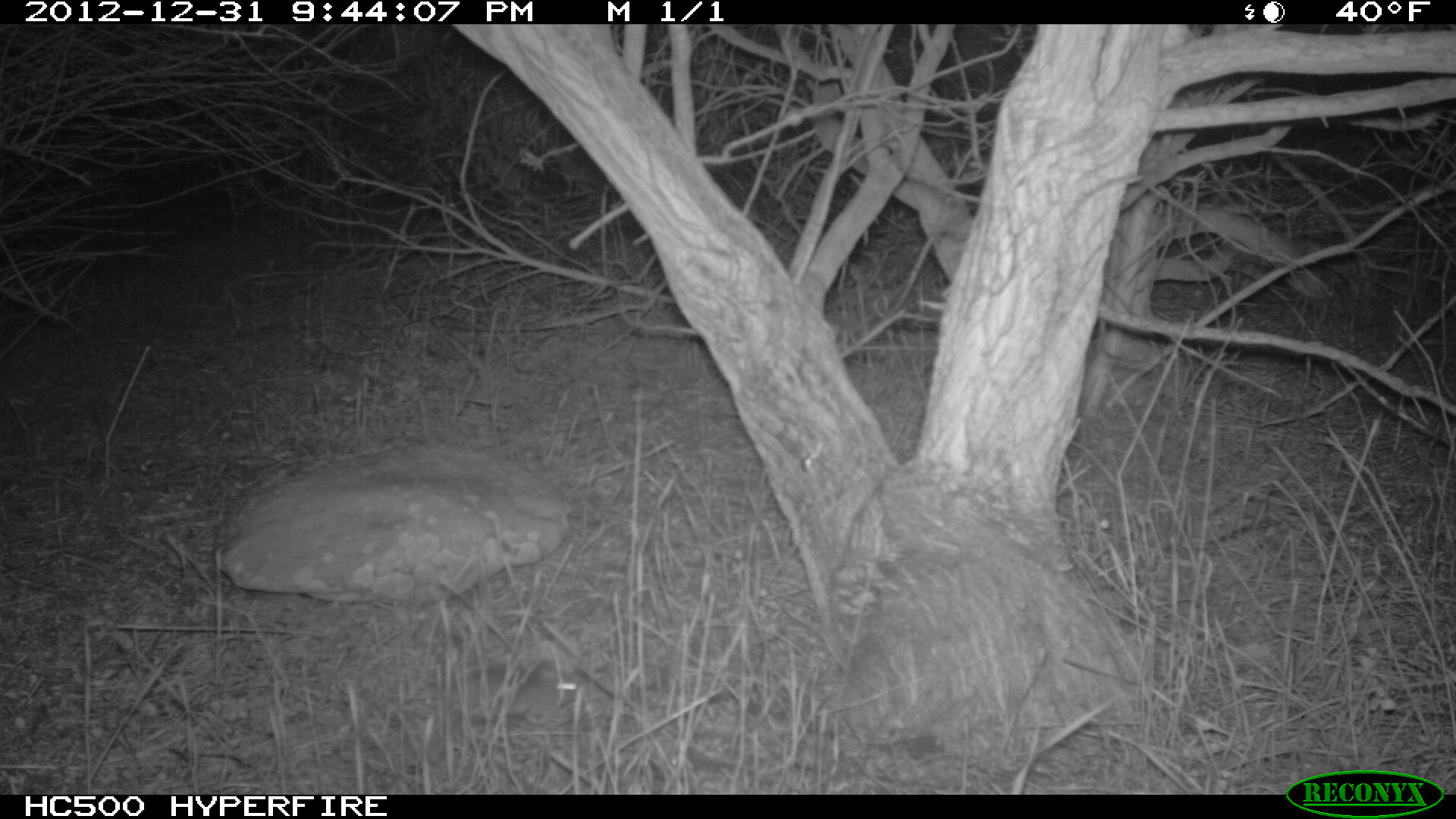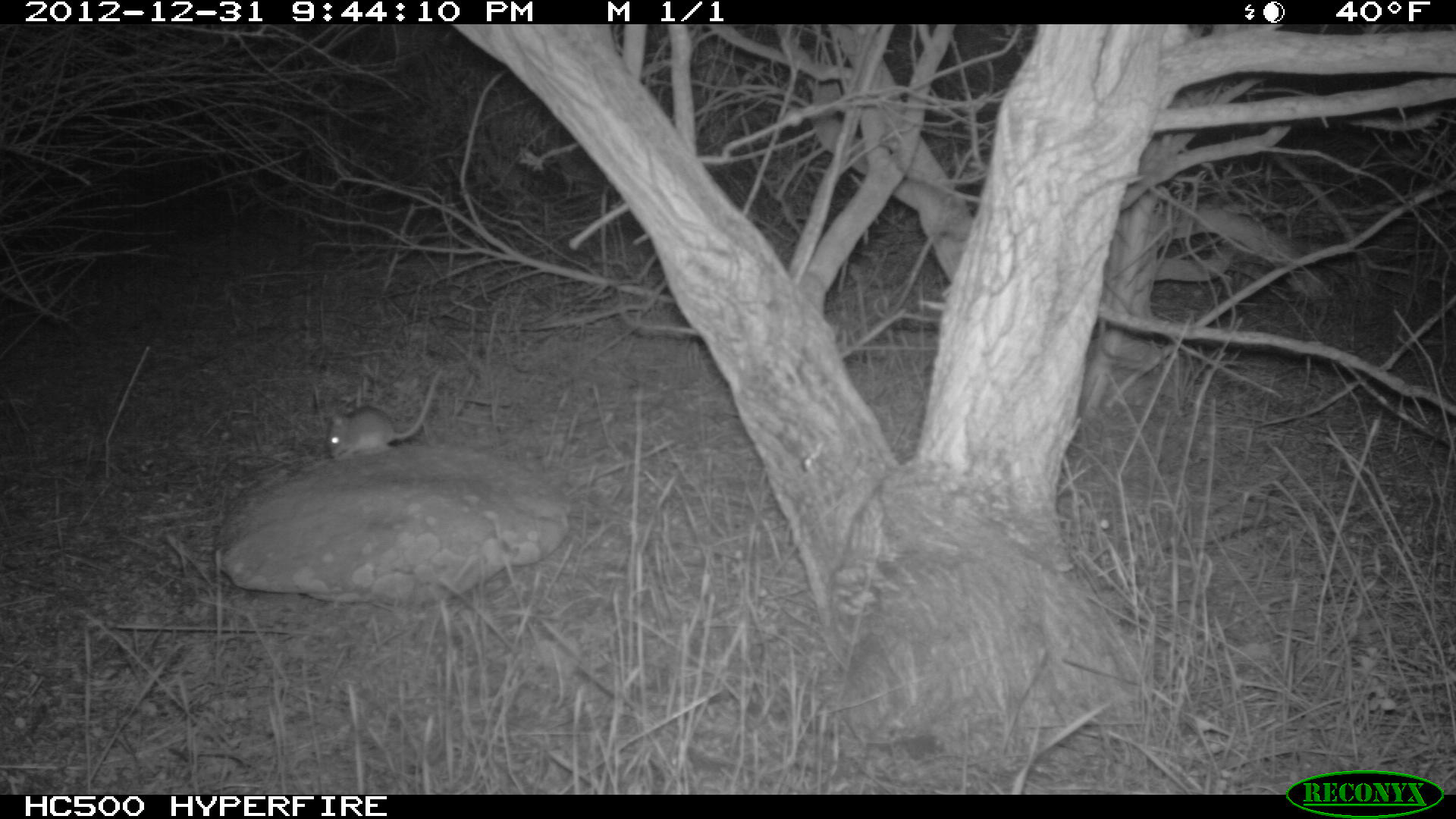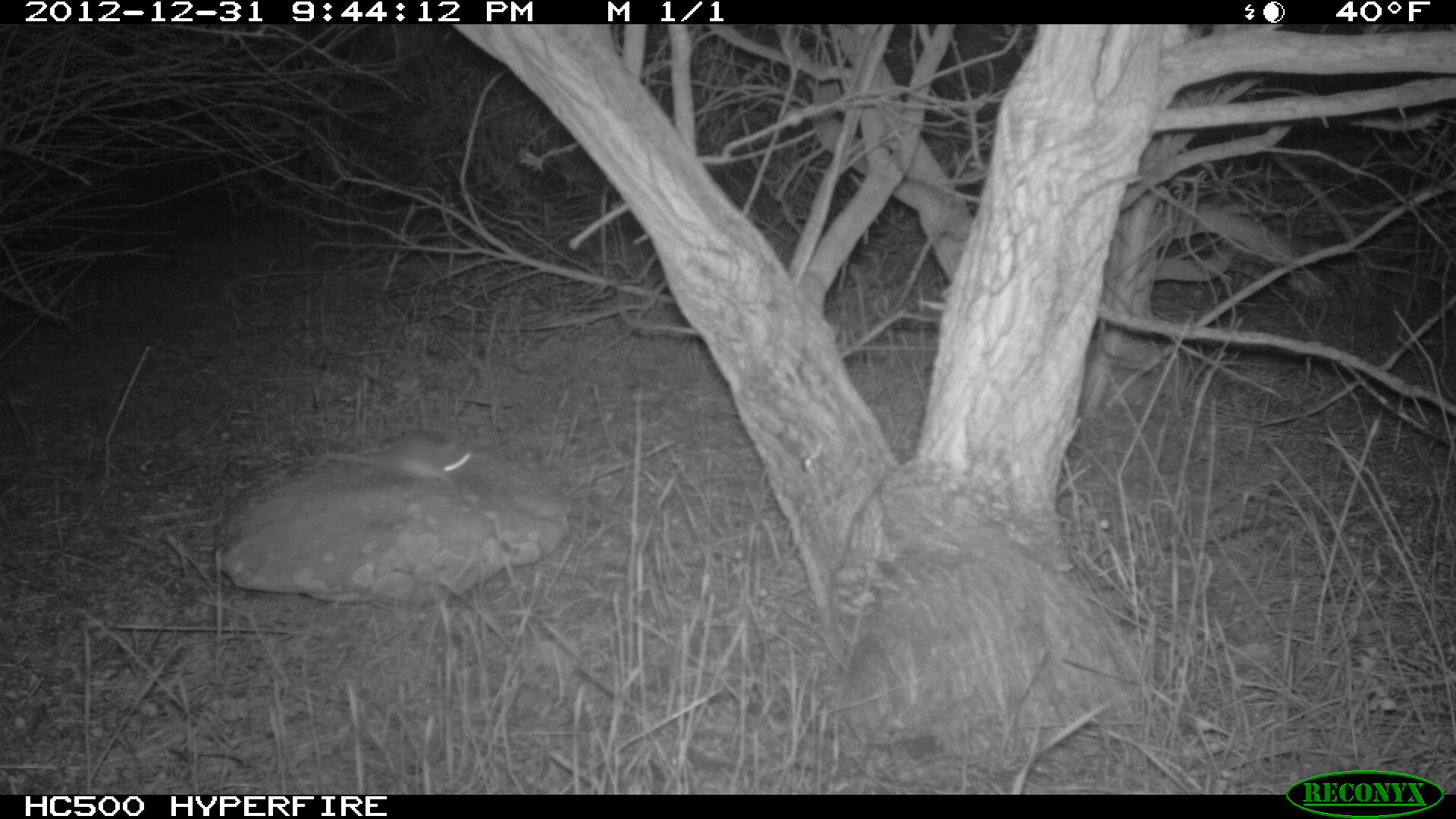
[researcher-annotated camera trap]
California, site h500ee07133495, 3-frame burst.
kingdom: Animalia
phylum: Chordata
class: Mammalia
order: Rodentia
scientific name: Rodentia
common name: rodent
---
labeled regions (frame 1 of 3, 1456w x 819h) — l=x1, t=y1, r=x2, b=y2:
rodent: l=456, t=662, r=584, b=723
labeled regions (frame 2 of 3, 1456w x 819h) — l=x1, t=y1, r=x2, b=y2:
rodent: l=328, t=369, r=442, b=460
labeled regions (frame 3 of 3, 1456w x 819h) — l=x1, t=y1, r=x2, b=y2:
rodent: l=322, t=437, r=475, b=486